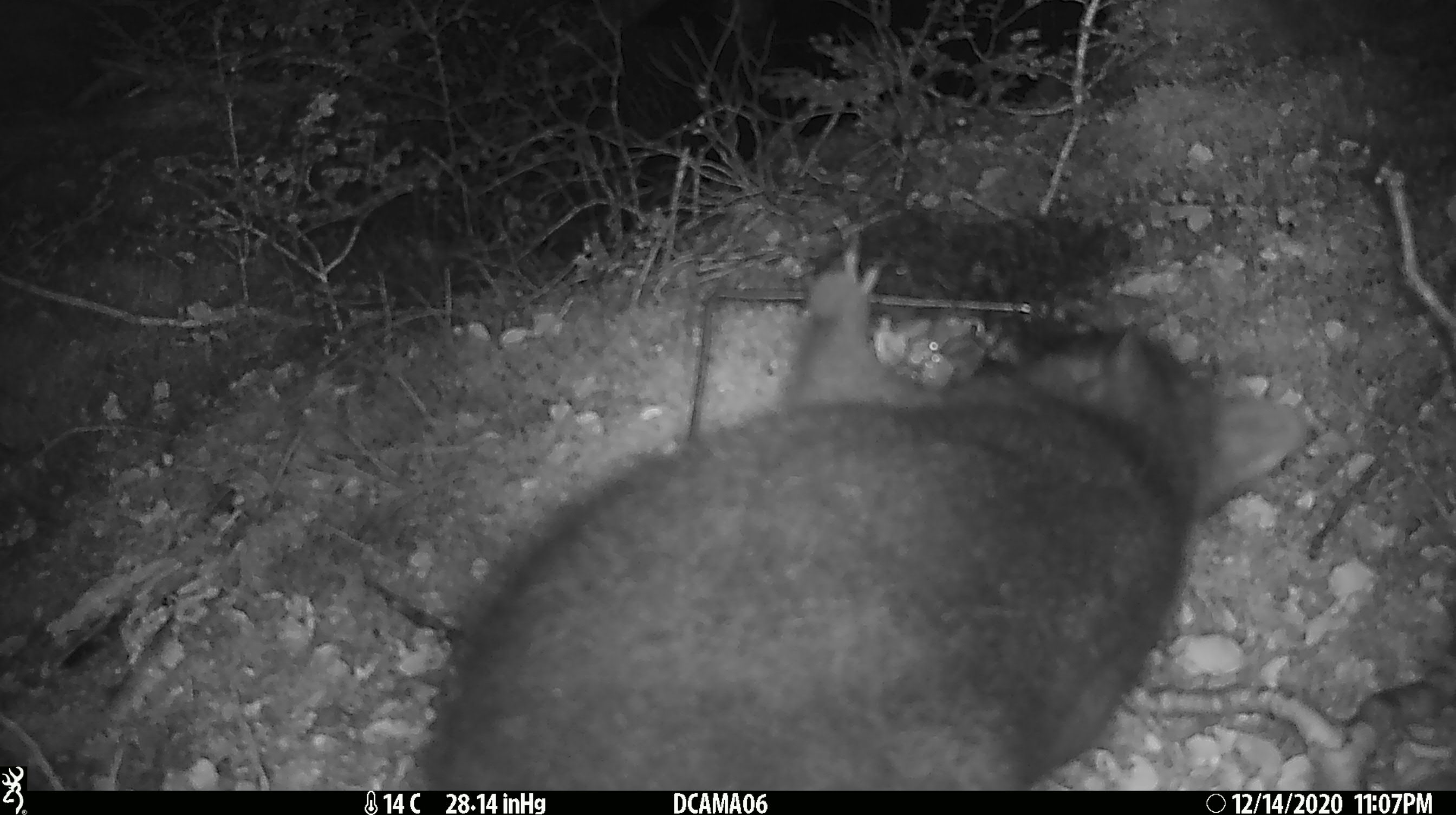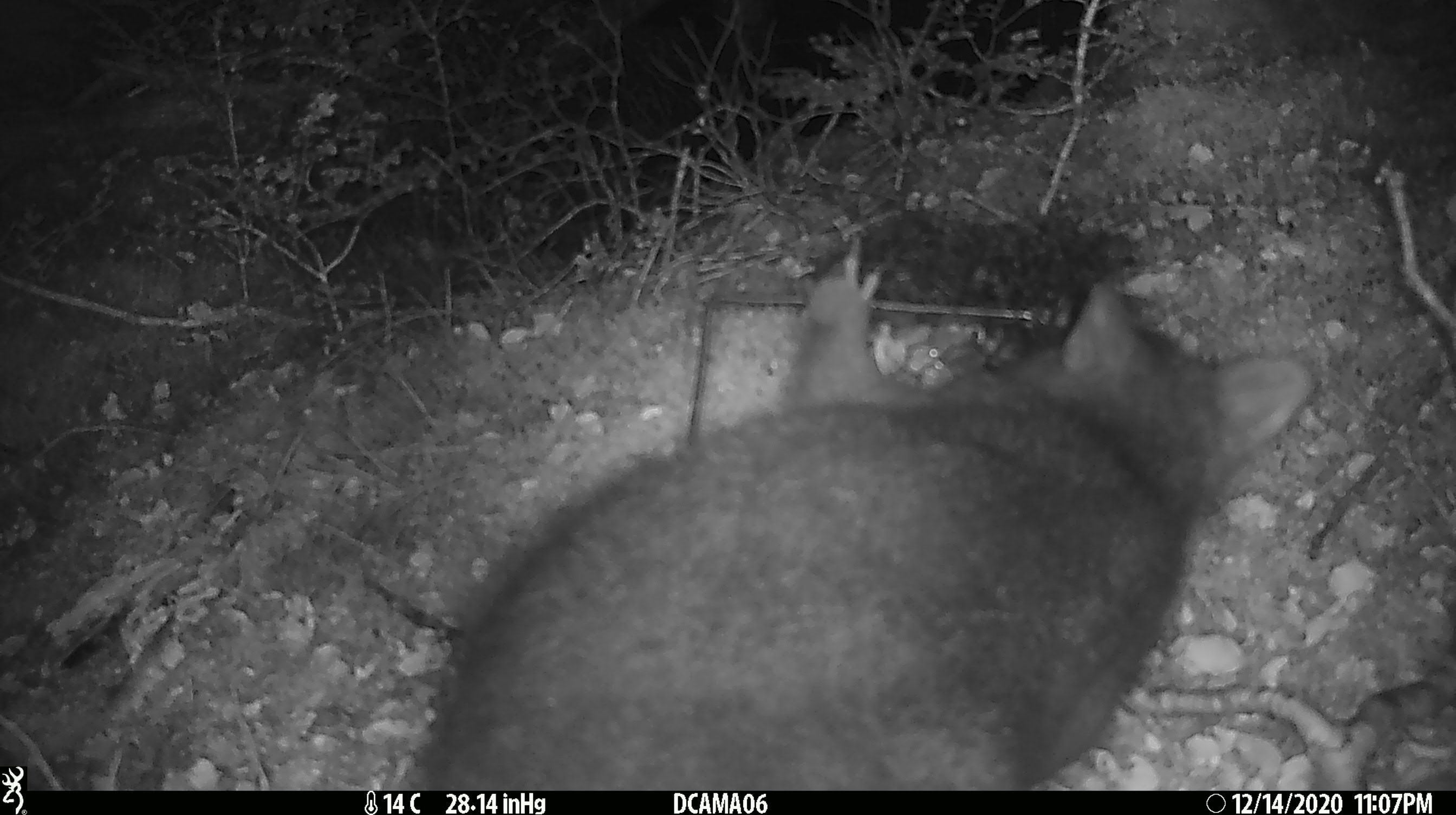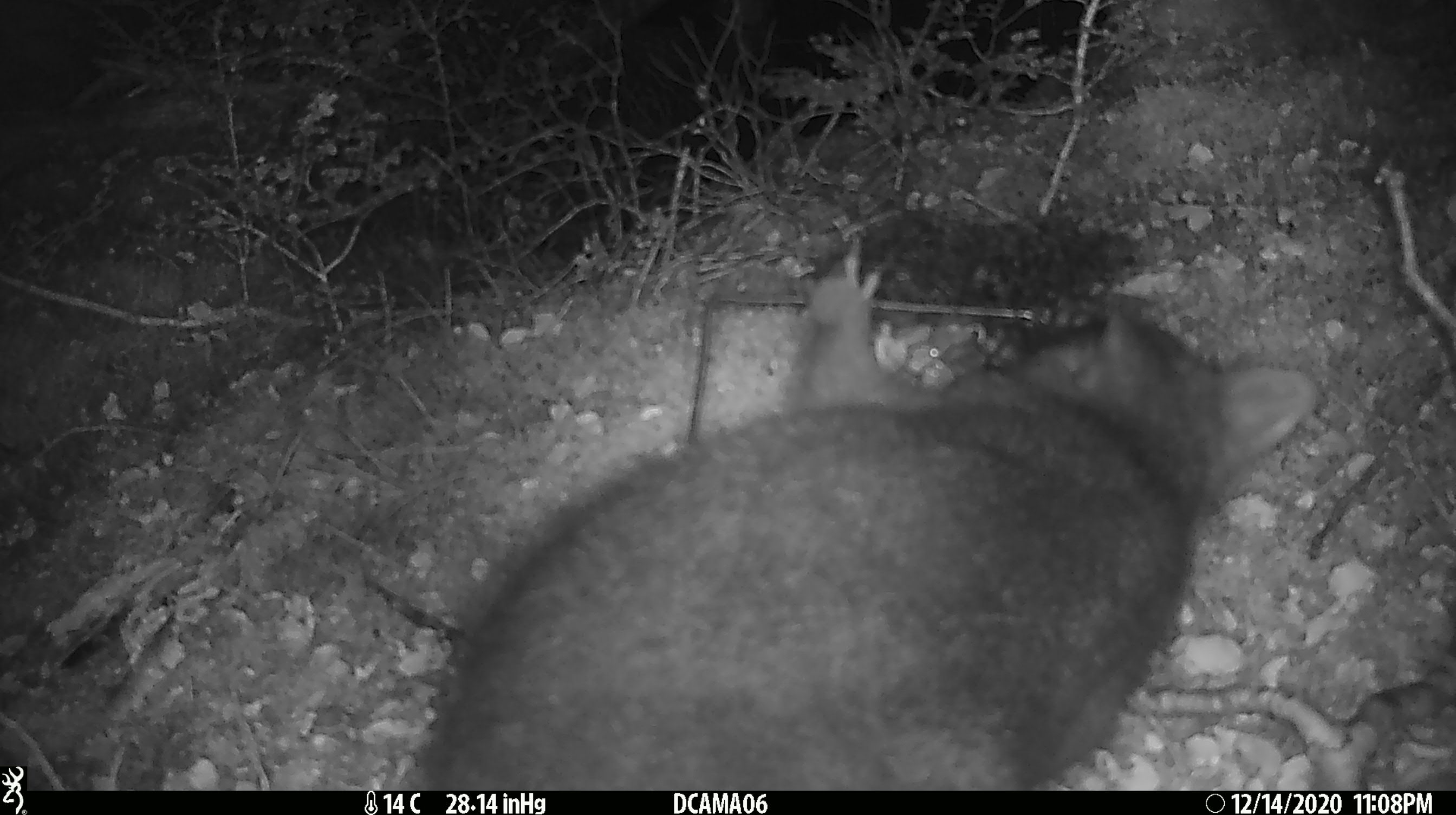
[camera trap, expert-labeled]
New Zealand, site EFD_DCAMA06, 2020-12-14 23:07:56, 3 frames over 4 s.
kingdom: Animalia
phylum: Chordata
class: Mammalia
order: Diprotodontia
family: Phalangeridae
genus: Trichosurus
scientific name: Trichosurus vulpecula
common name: common brushtail possum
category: possum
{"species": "possum (common brushtail possum) (Trichosurus vulpecula)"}